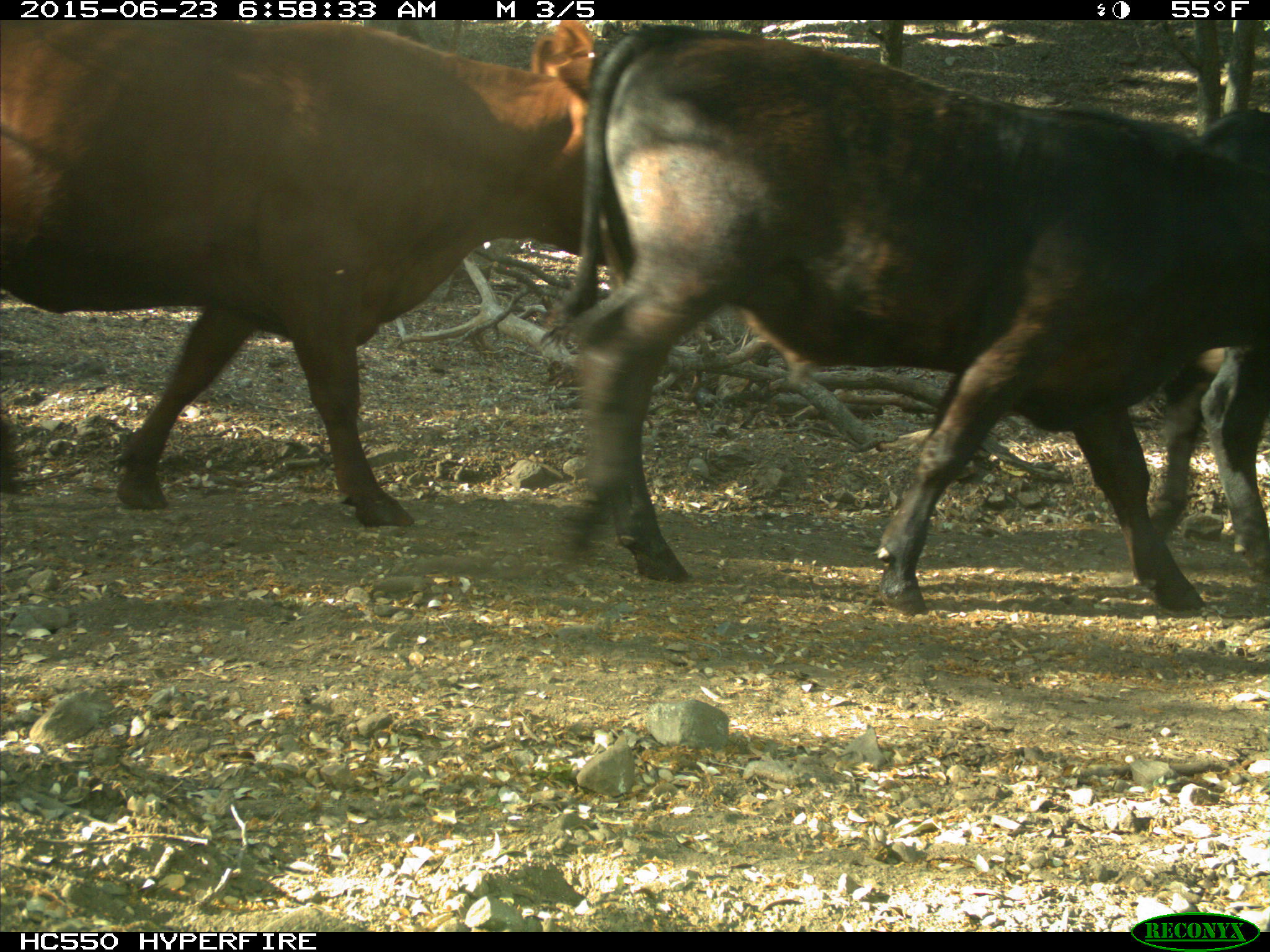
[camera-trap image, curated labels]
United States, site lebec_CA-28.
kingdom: Animalia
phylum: Chordata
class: Mammalia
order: Artiodactyla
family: Bovidae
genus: Bos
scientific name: Bos taurus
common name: domestic cow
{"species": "Bos taurus (domestic cow)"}